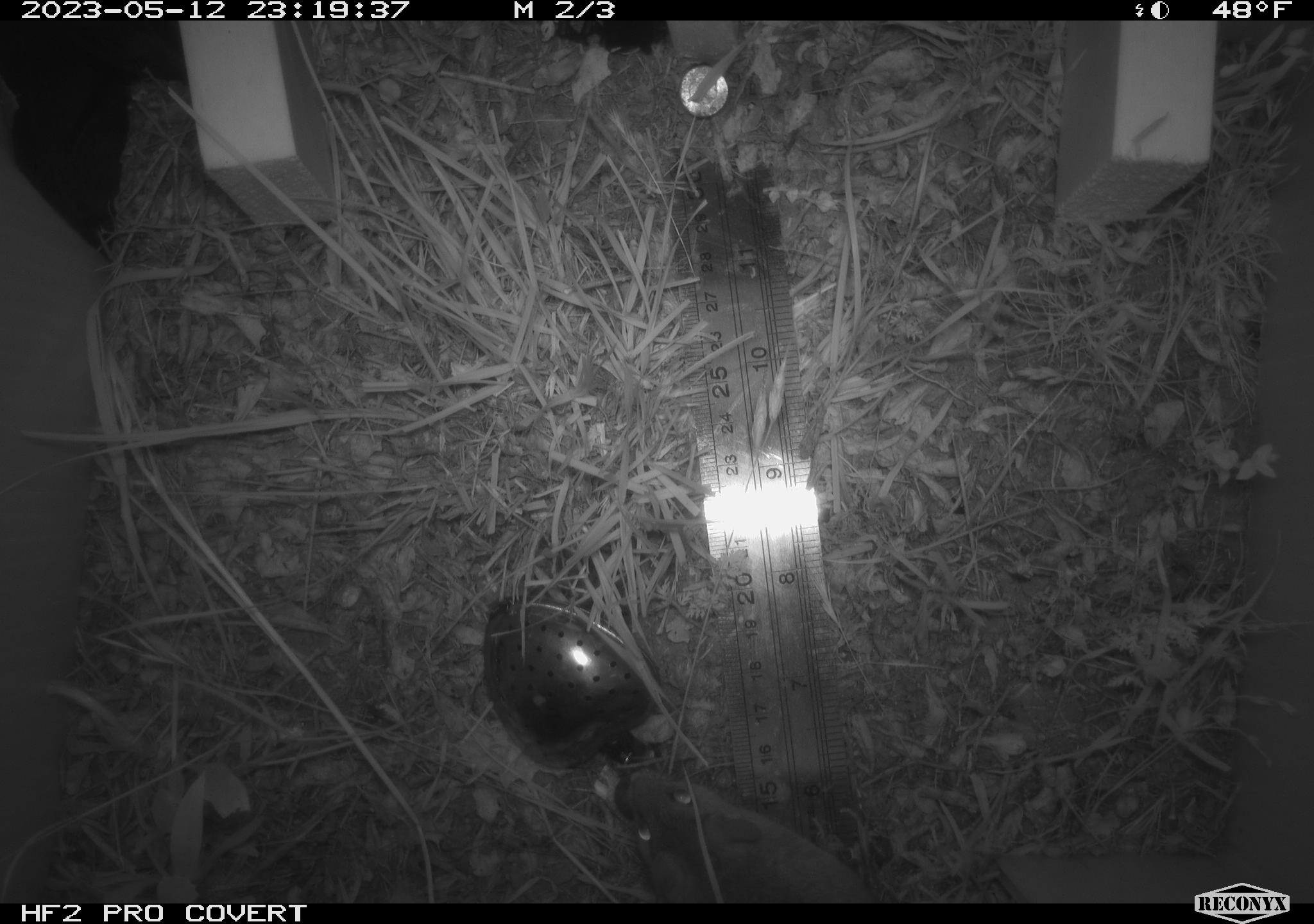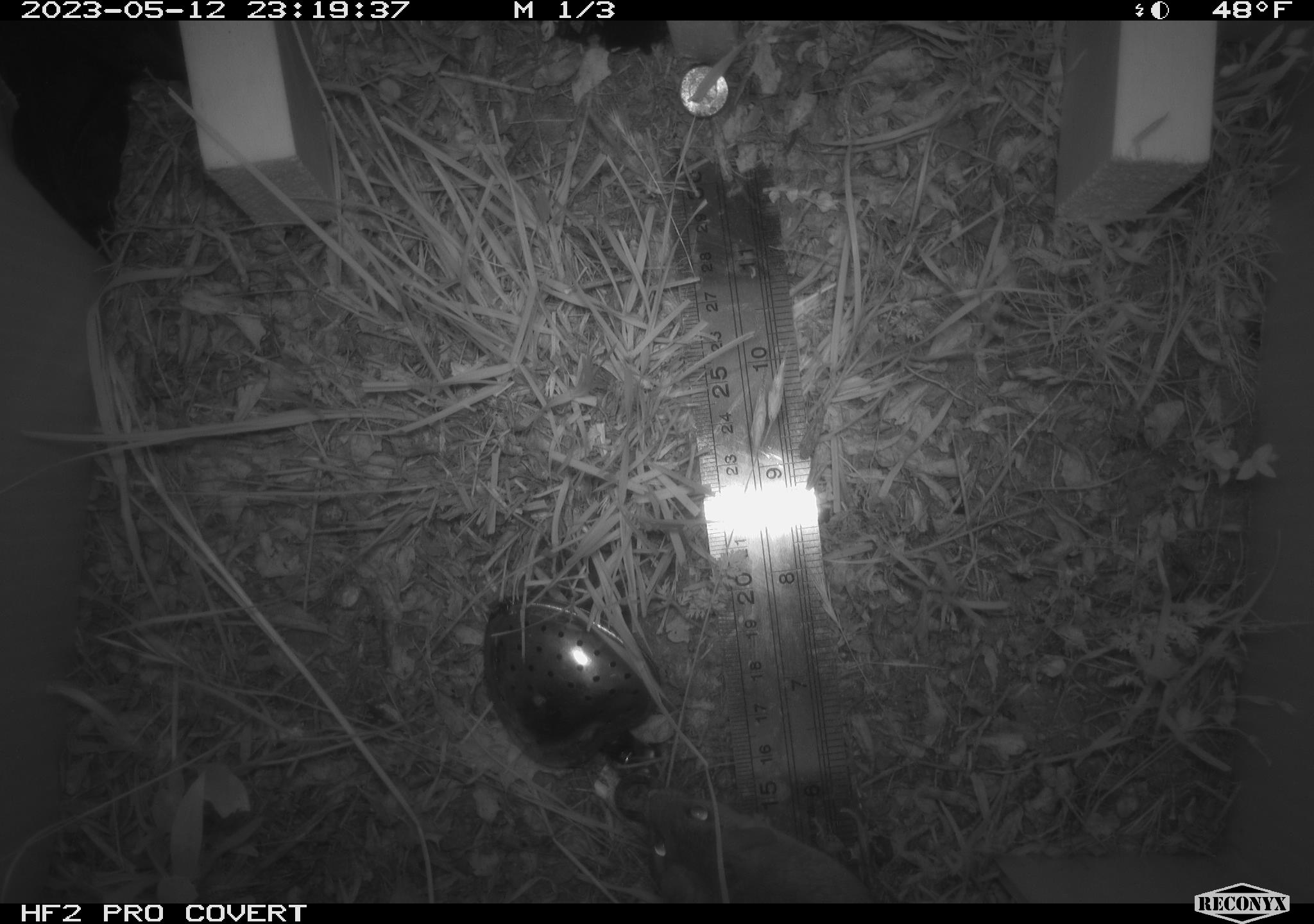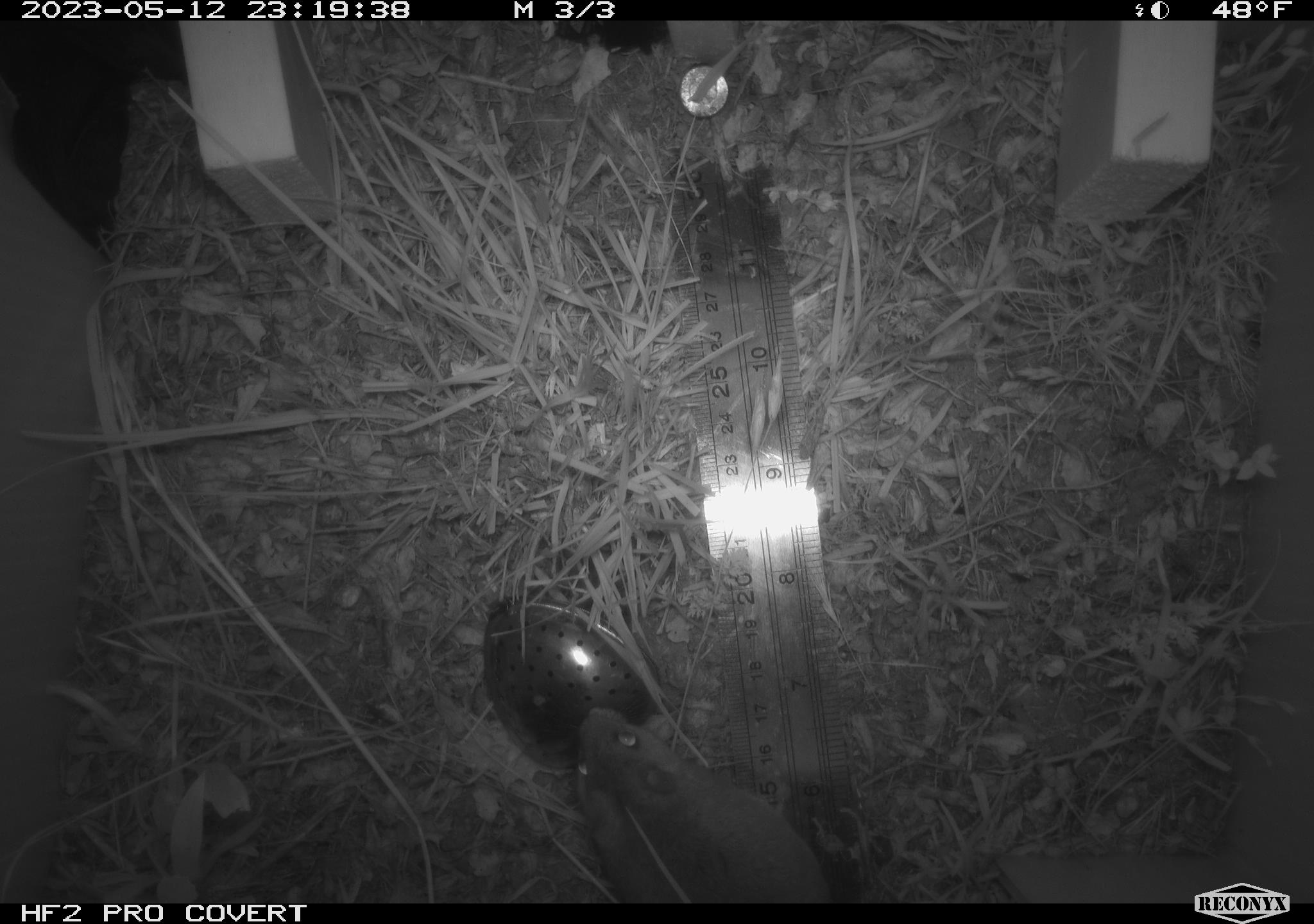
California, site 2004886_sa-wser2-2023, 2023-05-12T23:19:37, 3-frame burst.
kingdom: Animalia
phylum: Chordata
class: Mammalia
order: Rodentia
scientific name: Rodentia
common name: mouse species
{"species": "mouse species (Rodentia)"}